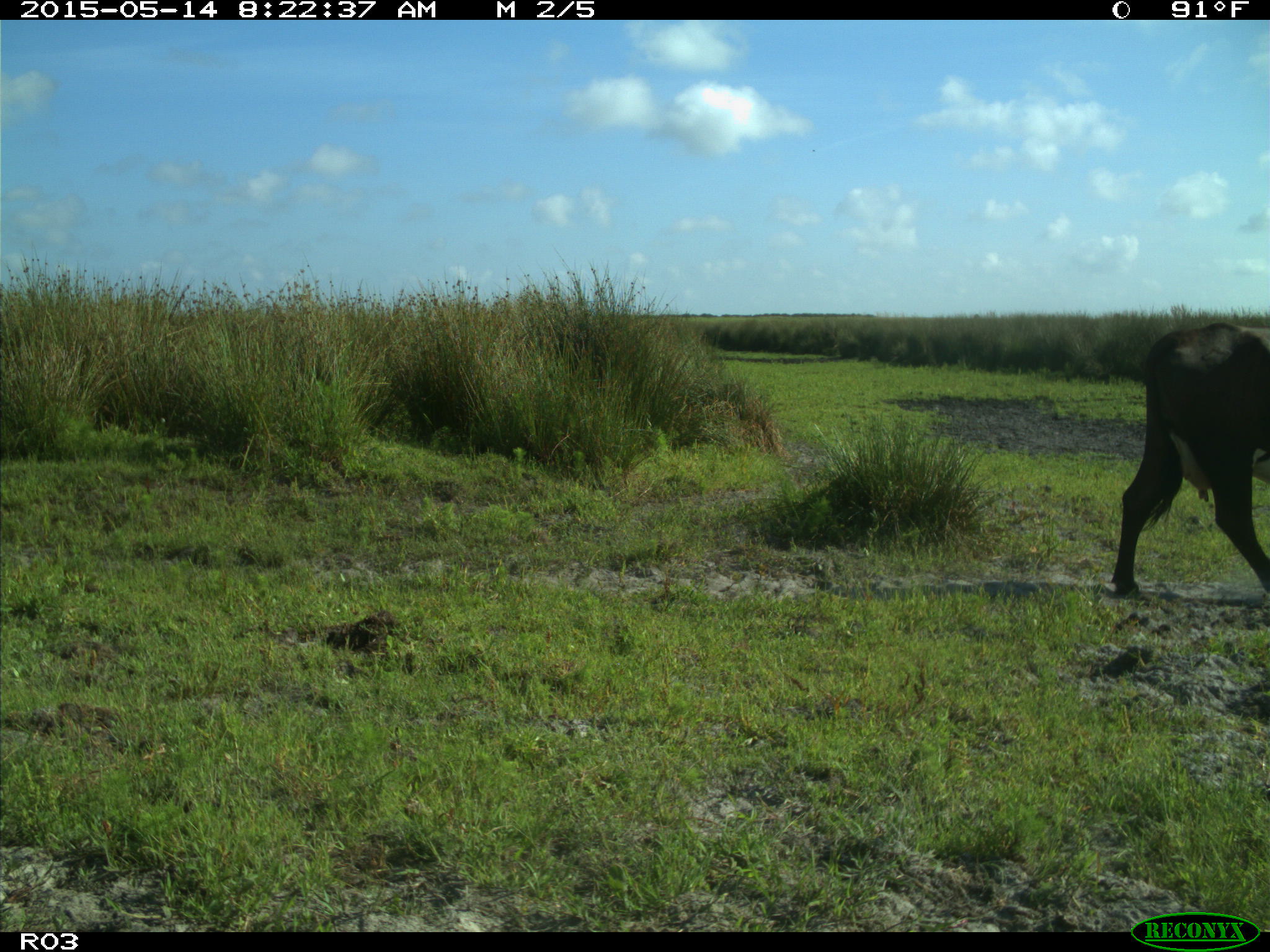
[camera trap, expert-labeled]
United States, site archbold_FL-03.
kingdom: Animalia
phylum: Chordata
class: Mammalia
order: Artiodactyla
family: Bovidae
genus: Bos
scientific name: Bos taurus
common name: domestic cow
Bos taurus (domestic cow).